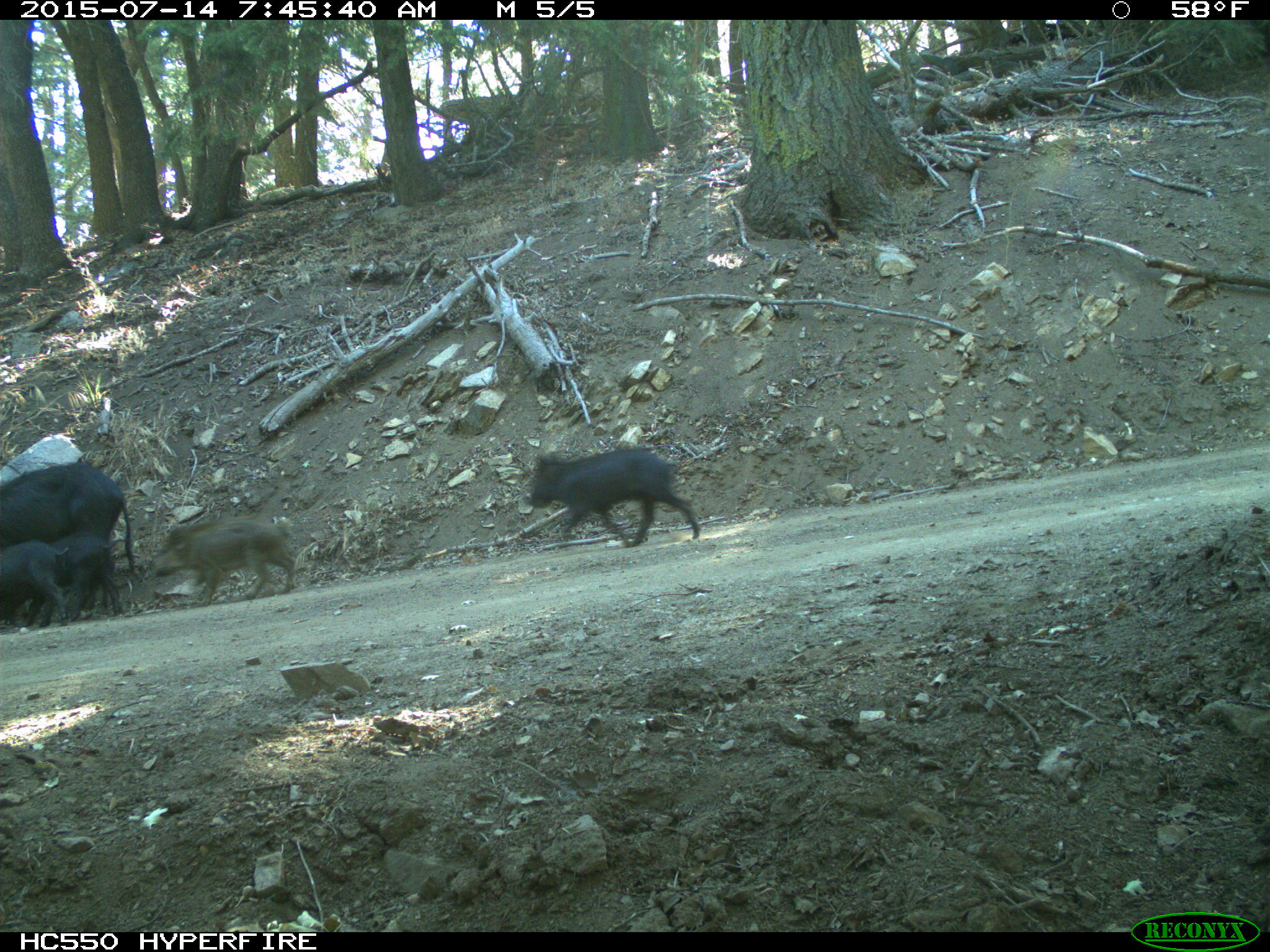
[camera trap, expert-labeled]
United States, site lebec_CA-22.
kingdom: Animalia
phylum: Chordata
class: Mammalia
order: Artiodactyla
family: Suidae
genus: Sus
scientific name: Sus scrofa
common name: wild boar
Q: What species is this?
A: Sus scrofa (wild boar).